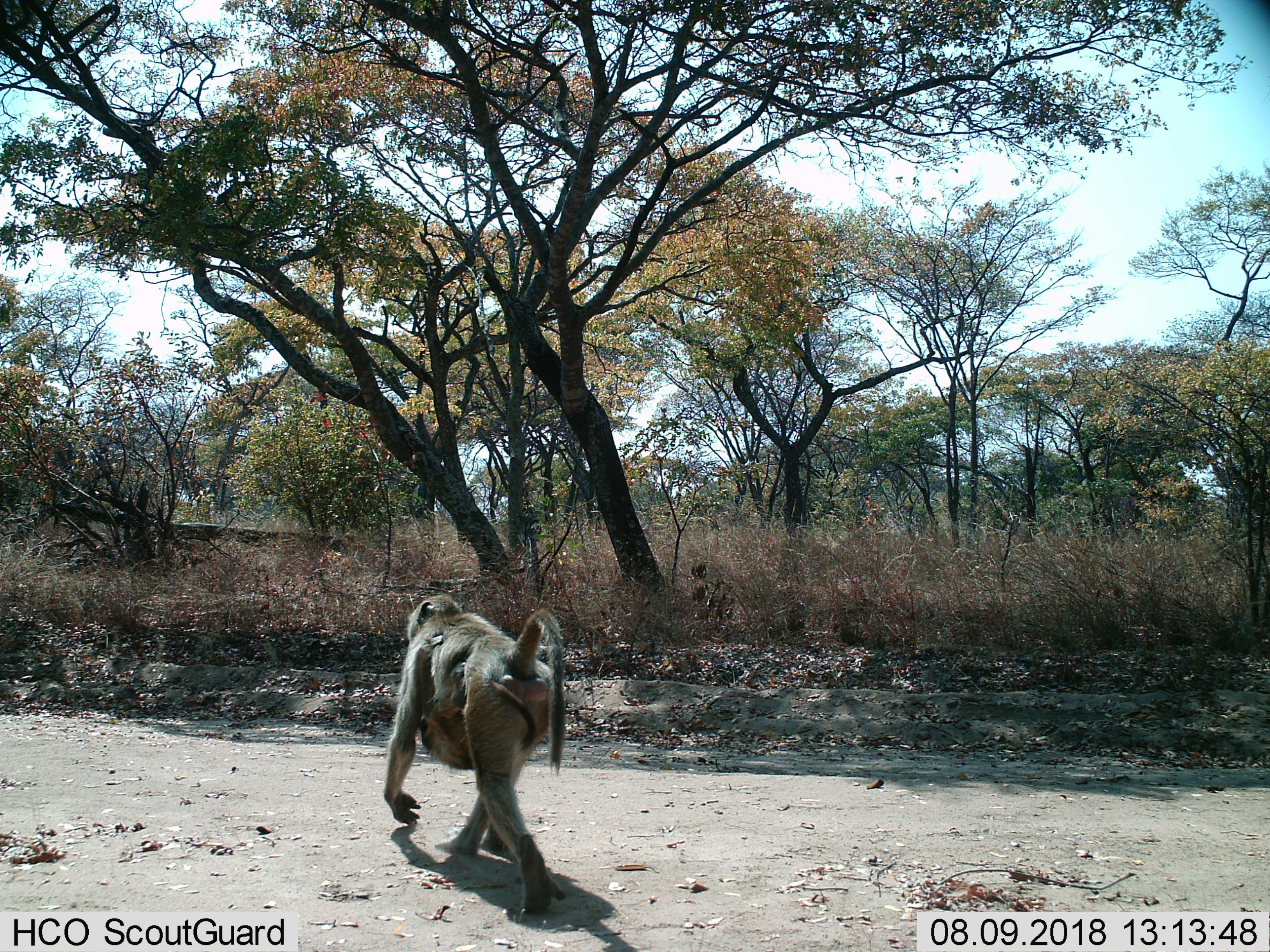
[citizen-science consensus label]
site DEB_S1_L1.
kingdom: Animalia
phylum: Chordata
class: Mammalia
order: Primates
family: Cercopithecidae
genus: Papio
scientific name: Papio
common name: baboon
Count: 2.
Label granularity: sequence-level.